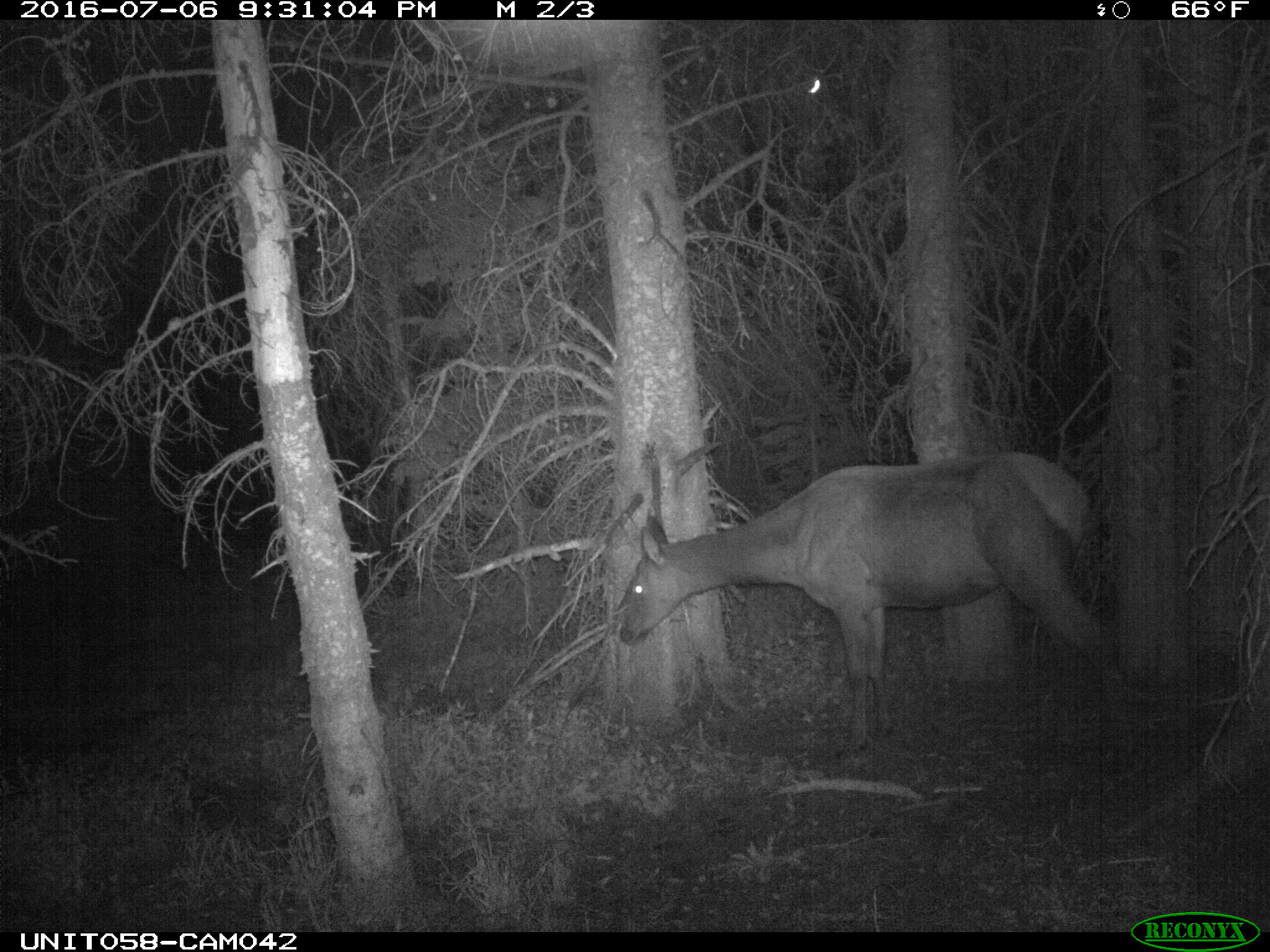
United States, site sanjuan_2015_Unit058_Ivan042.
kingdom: Animalia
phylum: Chordata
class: Mammalia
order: Artiodactyla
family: Cervidae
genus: Cervus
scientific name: Cervus elaphus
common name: red deer